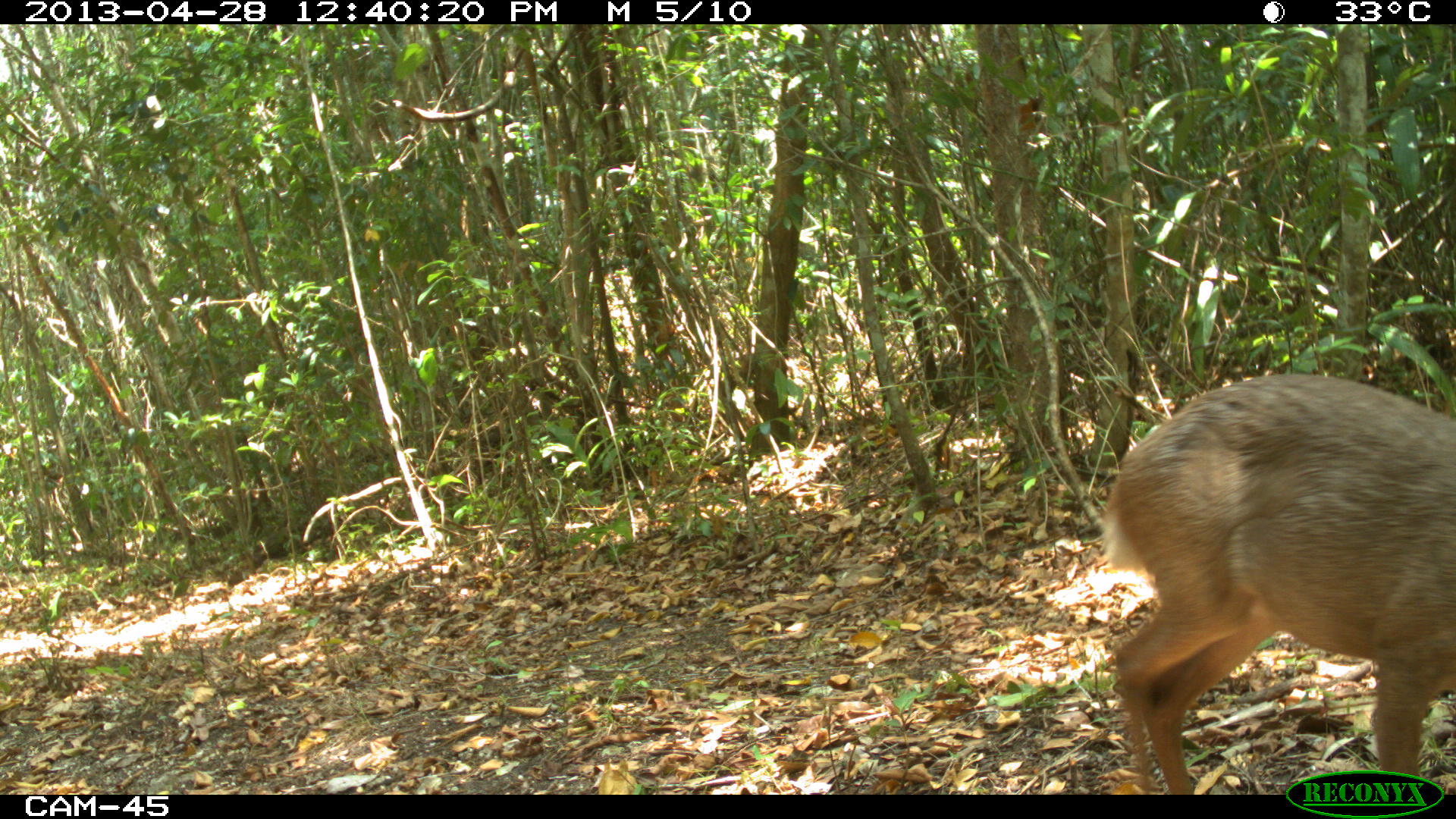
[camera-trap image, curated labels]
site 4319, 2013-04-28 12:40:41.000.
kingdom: Animalia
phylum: Chordata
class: Mammalia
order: Artiodactyla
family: Cervidae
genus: Odocoileus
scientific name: Odocoileus pandora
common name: yucatán brown brocket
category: mazama pandora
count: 1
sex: male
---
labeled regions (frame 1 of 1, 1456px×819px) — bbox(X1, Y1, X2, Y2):
mazama pandora: bbox(1100, 374, 1456, 794)